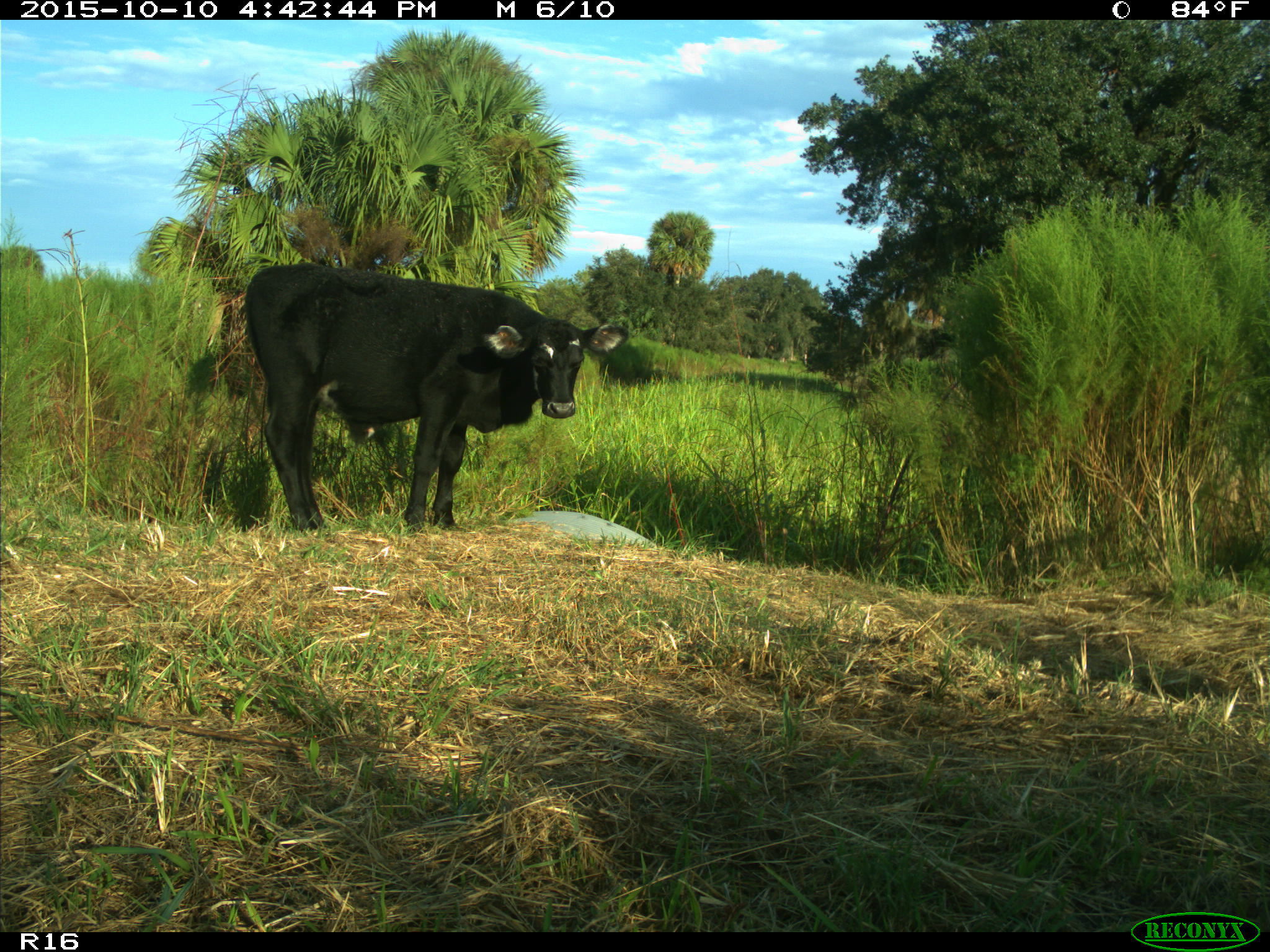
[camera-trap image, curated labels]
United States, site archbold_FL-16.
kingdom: Animalia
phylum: Chordata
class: Mammalia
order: Artiodactyla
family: Bovidae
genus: Bos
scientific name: Bos taurus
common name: domestic cow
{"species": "Bos taurus (domestic cow)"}